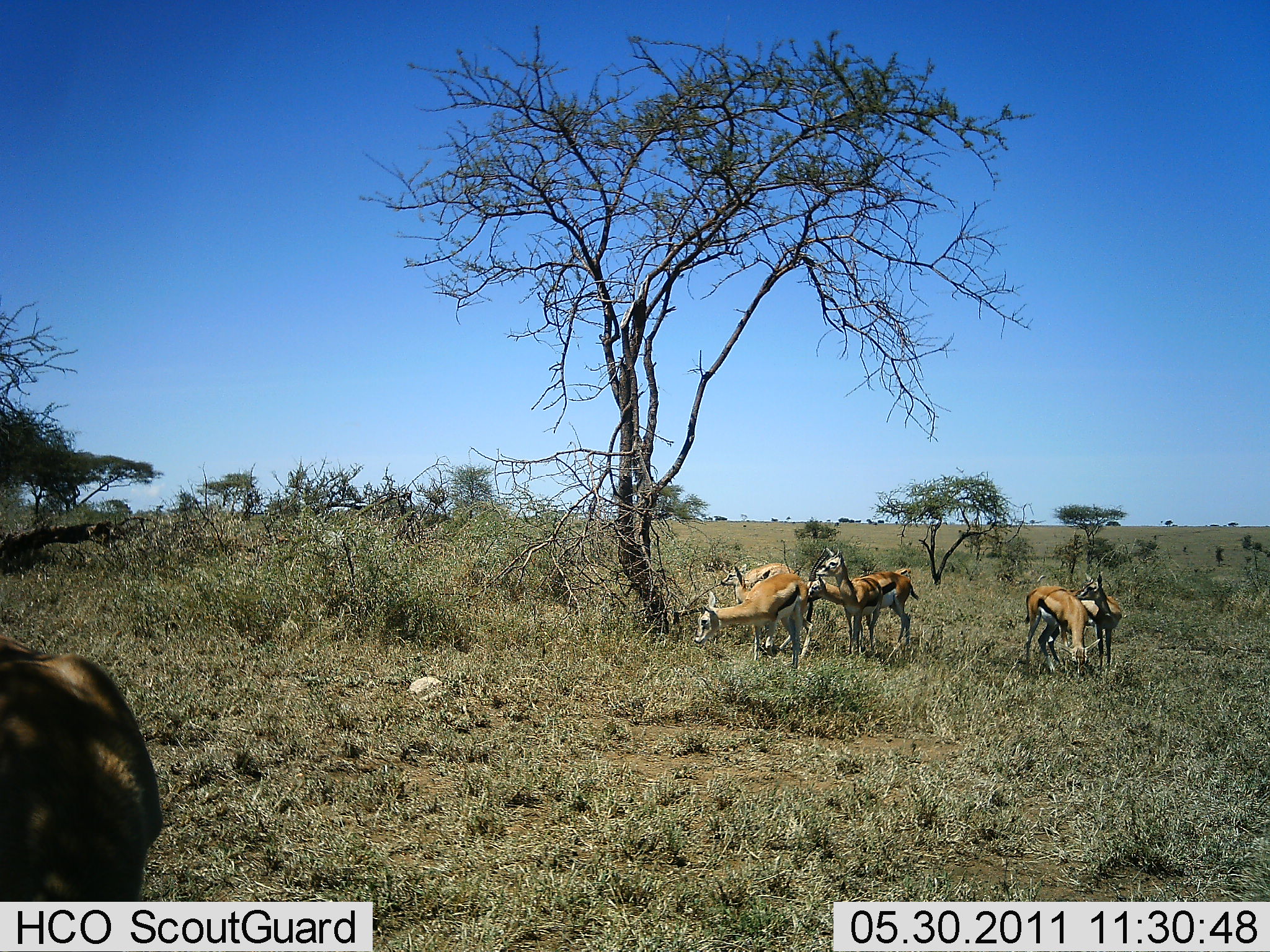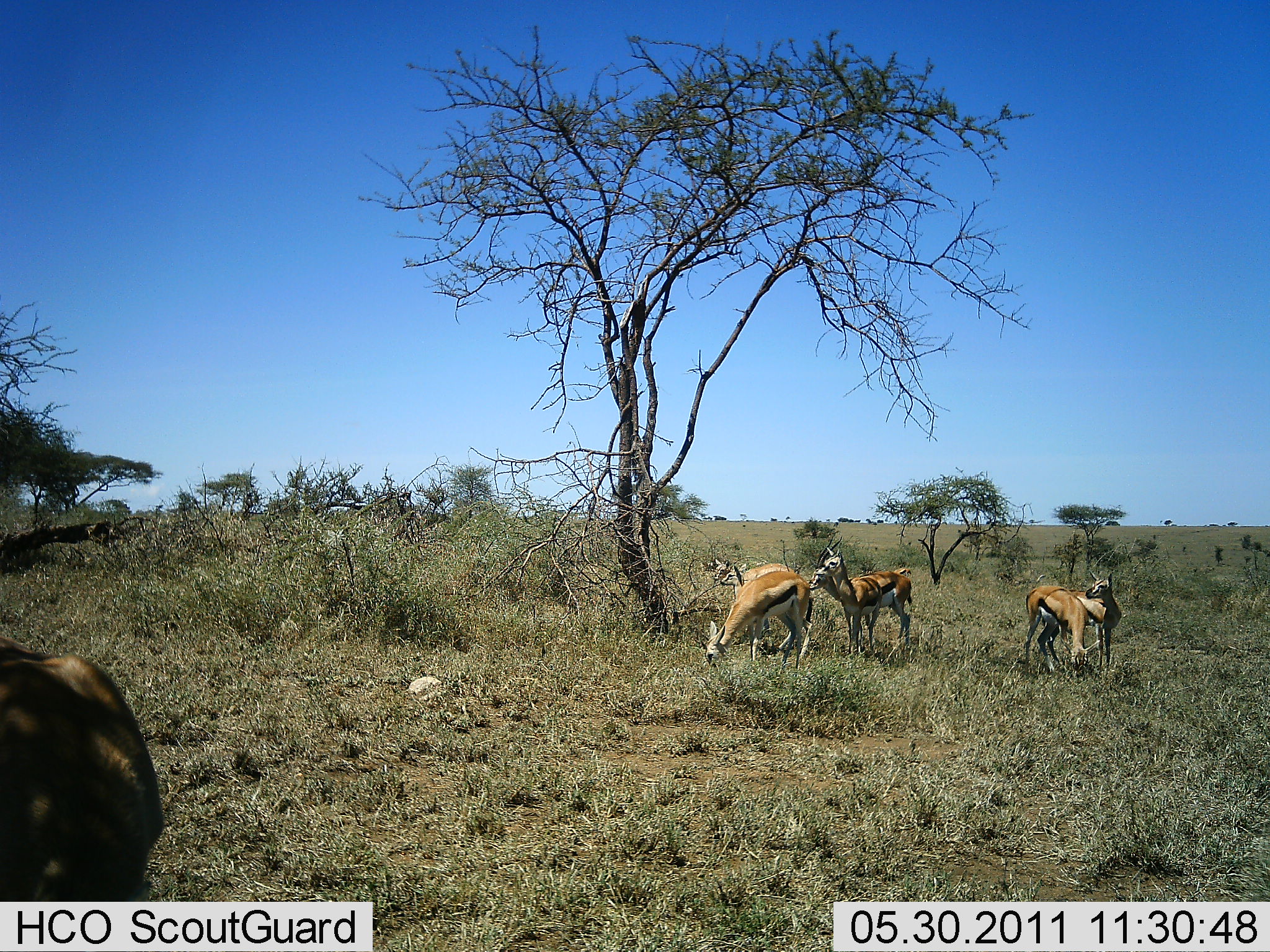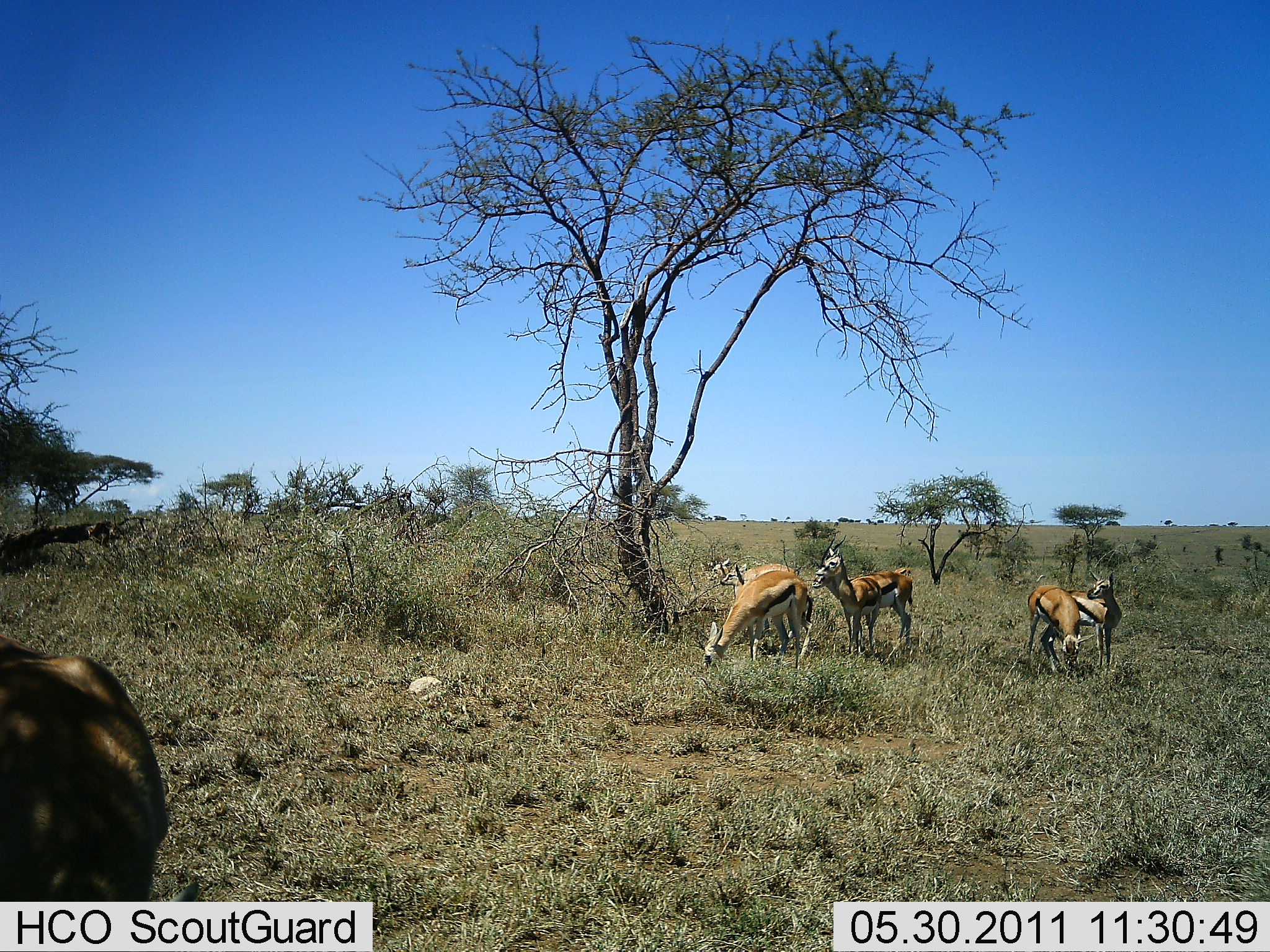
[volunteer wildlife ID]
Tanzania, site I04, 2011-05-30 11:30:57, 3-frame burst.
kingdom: Animalia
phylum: Chordata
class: Mammalia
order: Artiodactyla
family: Bovidae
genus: Eudorcas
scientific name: Eudorcas thomsonii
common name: thomson's gazelle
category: gazellethomsons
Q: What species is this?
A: Gazellethomsons (thomson's gazelle) (Eudorcas thomsonii).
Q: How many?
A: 6.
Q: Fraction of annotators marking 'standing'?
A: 64%.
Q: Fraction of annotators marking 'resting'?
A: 0%.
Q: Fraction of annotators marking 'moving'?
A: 27%.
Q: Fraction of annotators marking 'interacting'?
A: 0%.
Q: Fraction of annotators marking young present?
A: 0%.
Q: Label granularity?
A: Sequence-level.